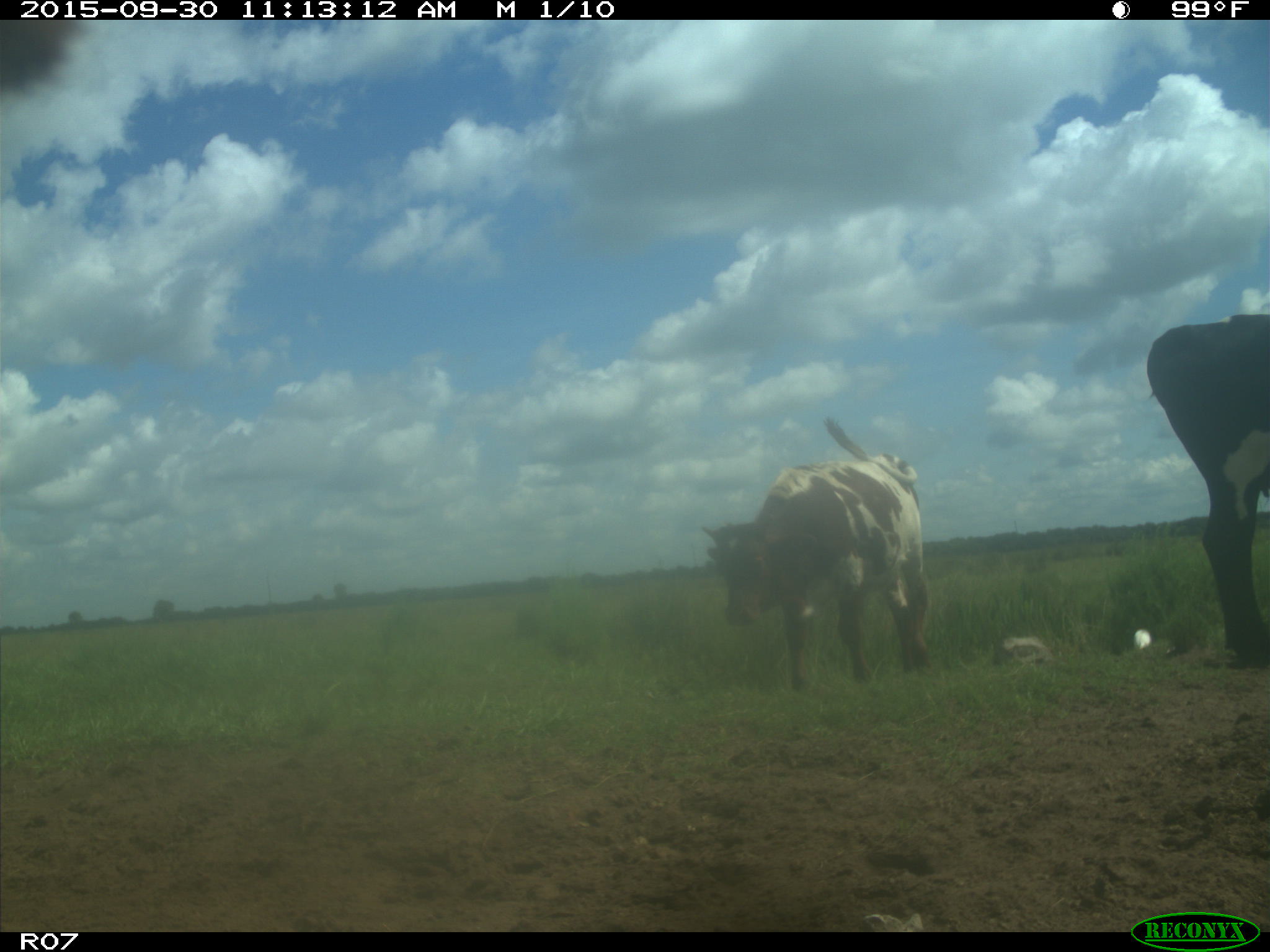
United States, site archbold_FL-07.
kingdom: Animalia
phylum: Chordata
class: Mammalia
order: Artiodactyla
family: Bovidae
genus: Bos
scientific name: Bos taurus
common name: domestic cow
Bos taurus (domestic cow).